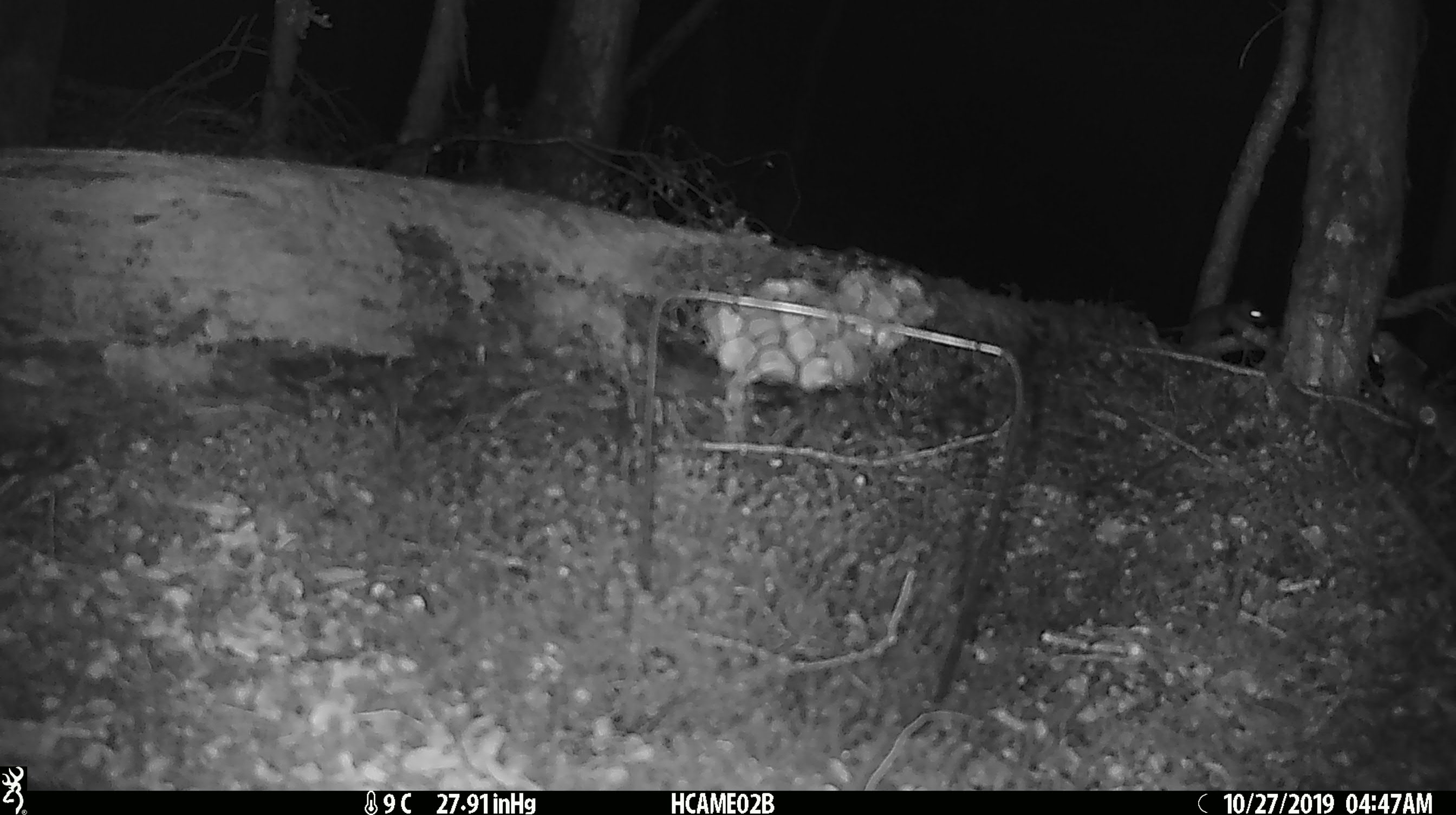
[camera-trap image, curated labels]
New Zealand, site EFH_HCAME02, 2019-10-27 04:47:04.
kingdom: Animalia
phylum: Chordata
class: Mammalia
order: Rodentia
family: Muridae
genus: Mus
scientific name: Mus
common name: mouse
Mouse (Mus).